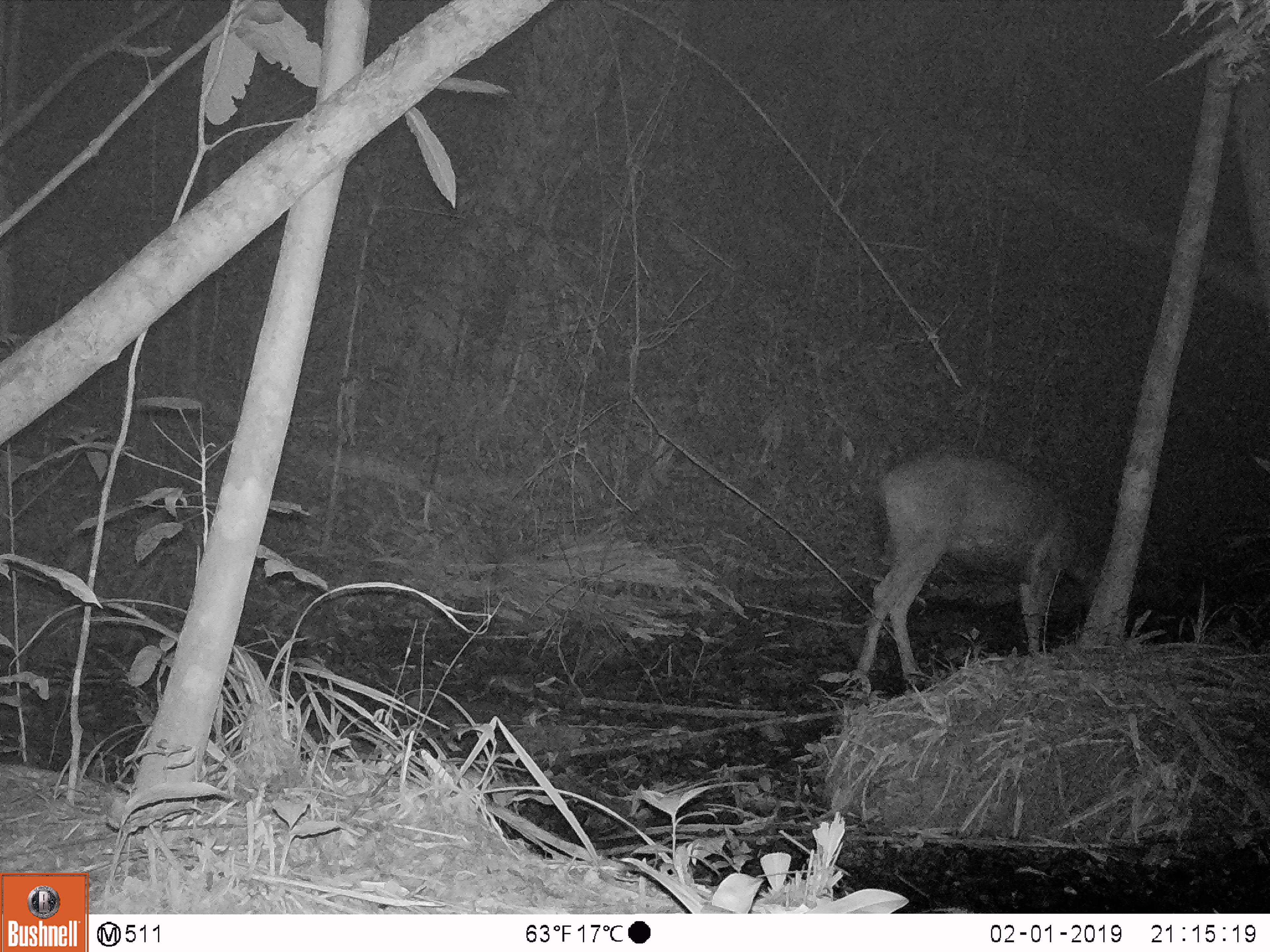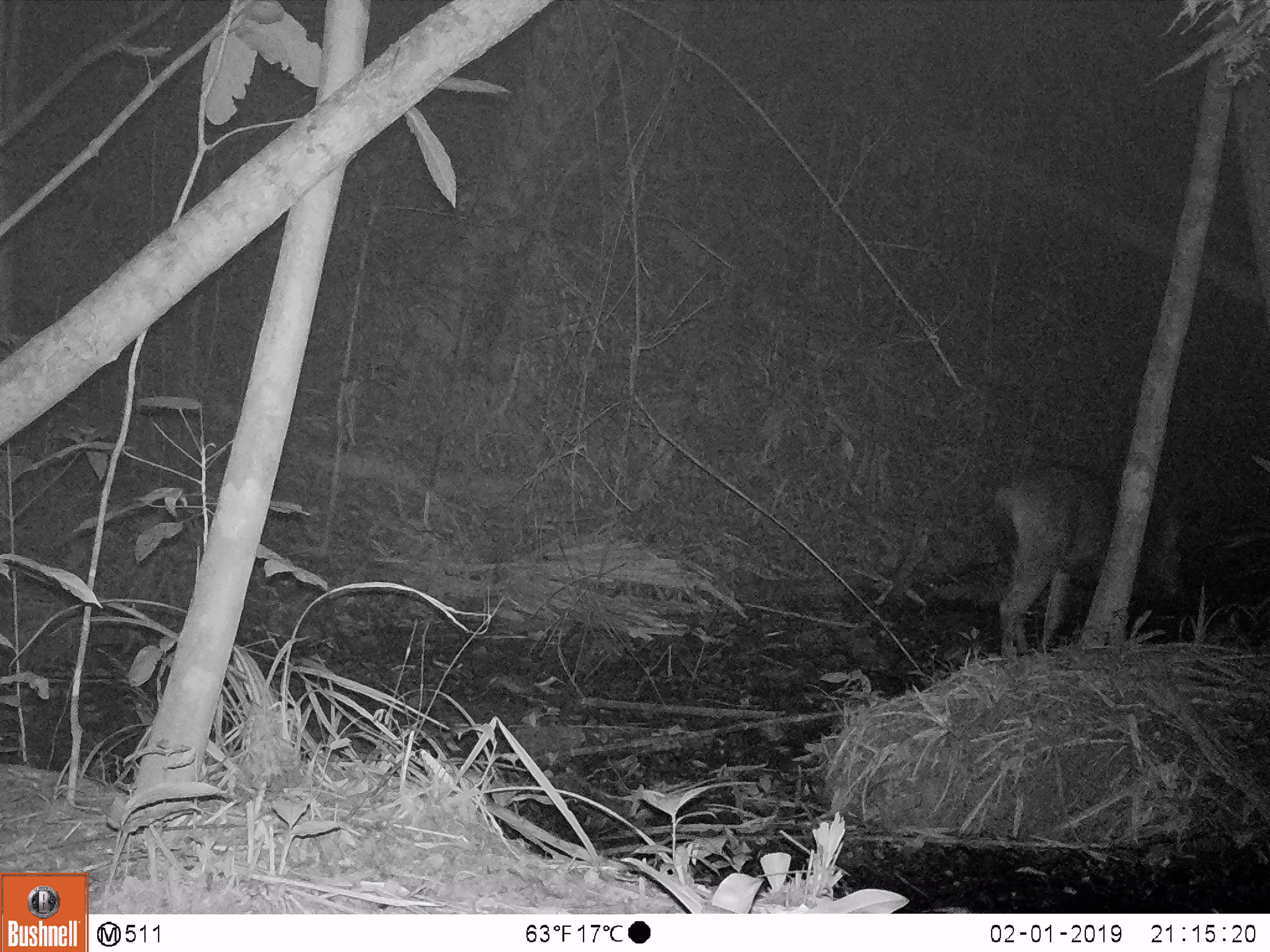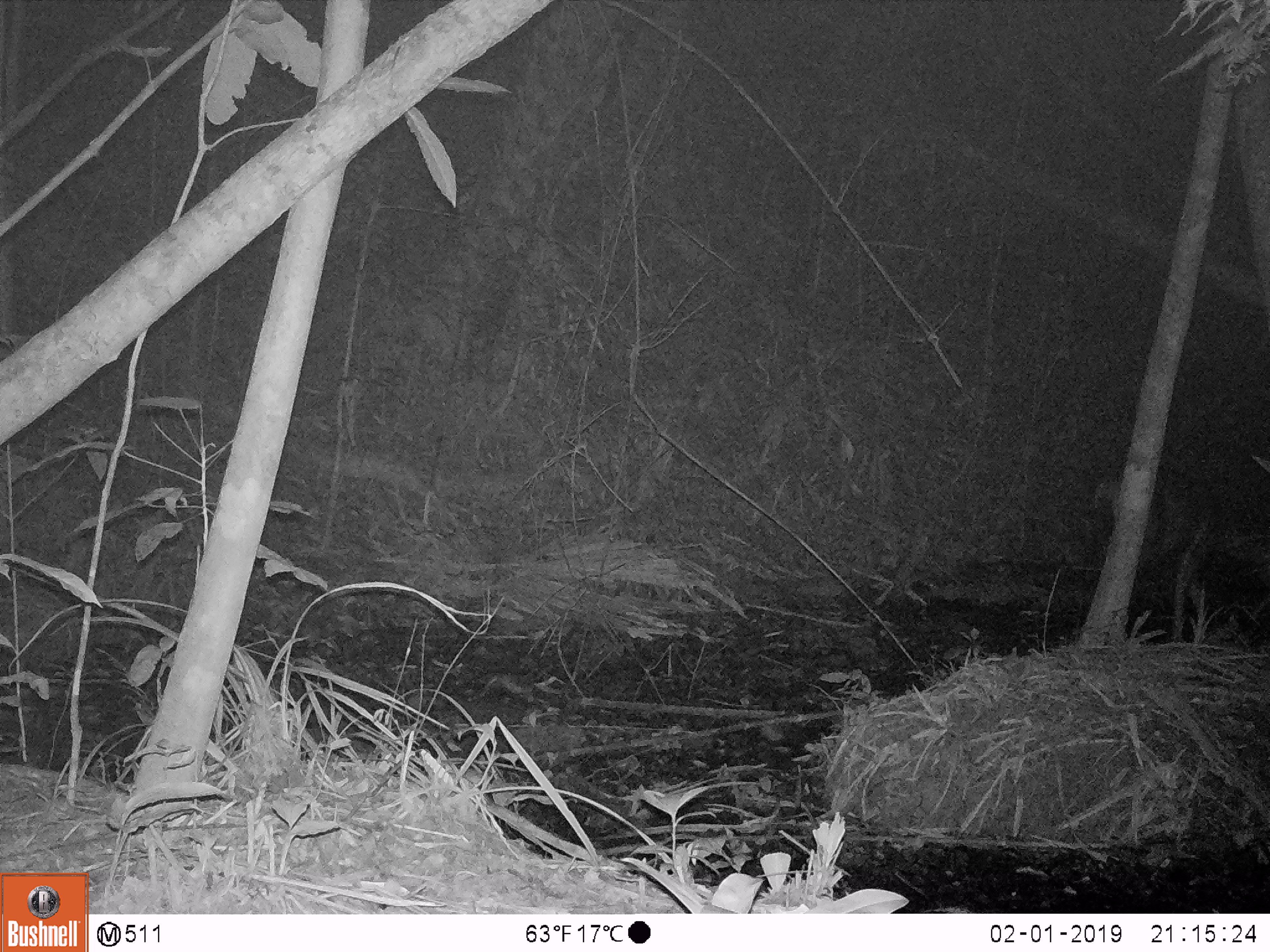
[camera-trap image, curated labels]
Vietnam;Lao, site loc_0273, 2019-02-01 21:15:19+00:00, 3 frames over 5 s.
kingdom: Animalia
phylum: Chordata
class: Mammalia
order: Artiodactyla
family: Cervidae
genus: Rusa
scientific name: Rusa unicolor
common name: sambar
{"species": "sambar (Rusa unicolor)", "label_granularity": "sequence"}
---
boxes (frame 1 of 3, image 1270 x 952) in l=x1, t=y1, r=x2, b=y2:
sambar: l=854, t=448, r=1102, b=684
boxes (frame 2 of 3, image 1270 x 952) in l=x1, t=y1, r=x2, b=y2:
sambar: l=990, t=461, r=1185, b=655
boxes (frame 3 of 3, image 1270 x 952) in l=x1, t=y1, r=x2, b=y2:
sambar: l=1095, t=466, r=1270, b=641